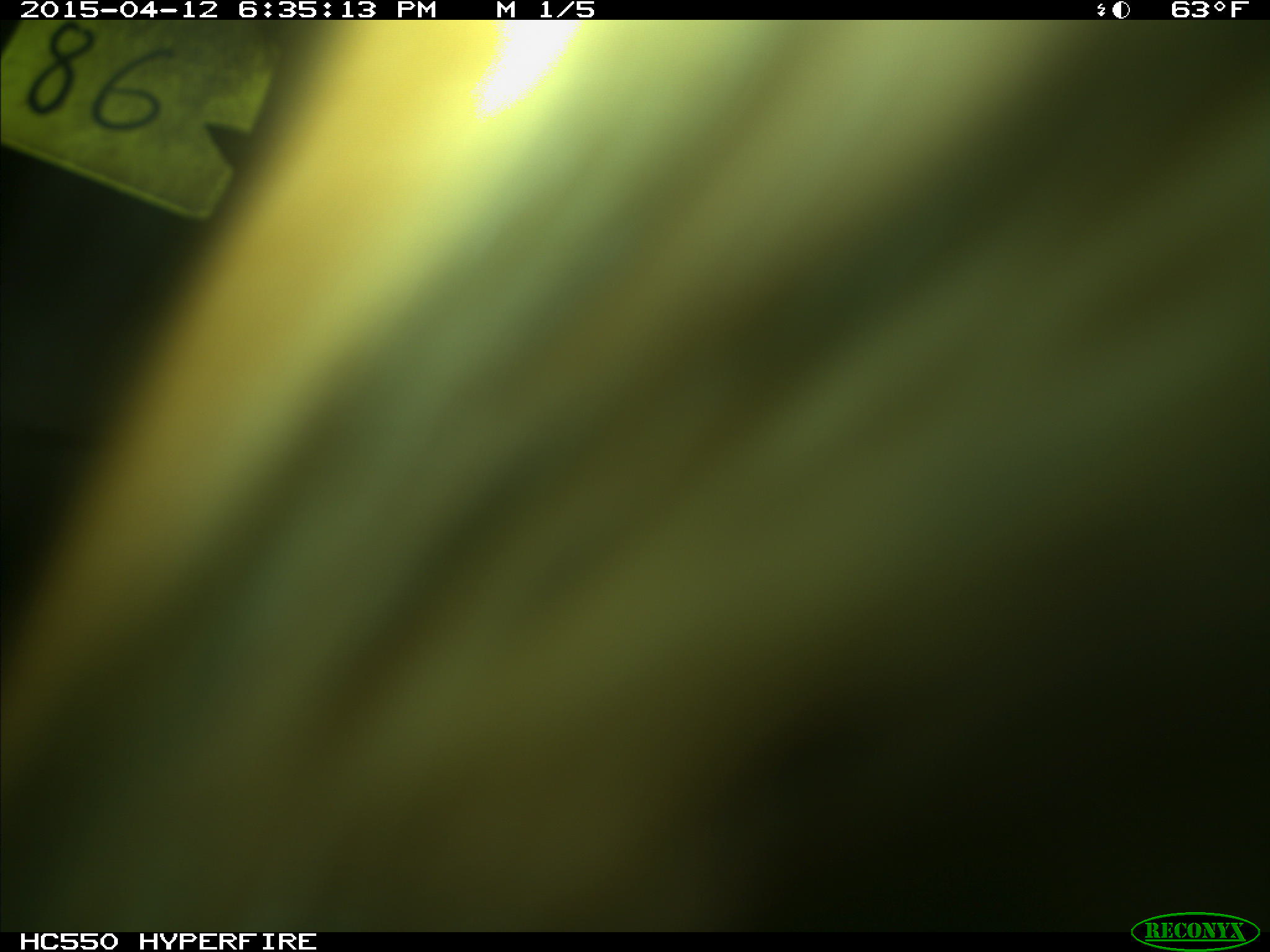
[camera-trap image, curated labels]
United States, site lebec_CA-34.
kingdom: Animalia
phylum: Chordata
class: Mammalia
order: Artiodactyla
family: Bovidae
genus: Bos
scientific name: Bos taurus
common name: domestic cow